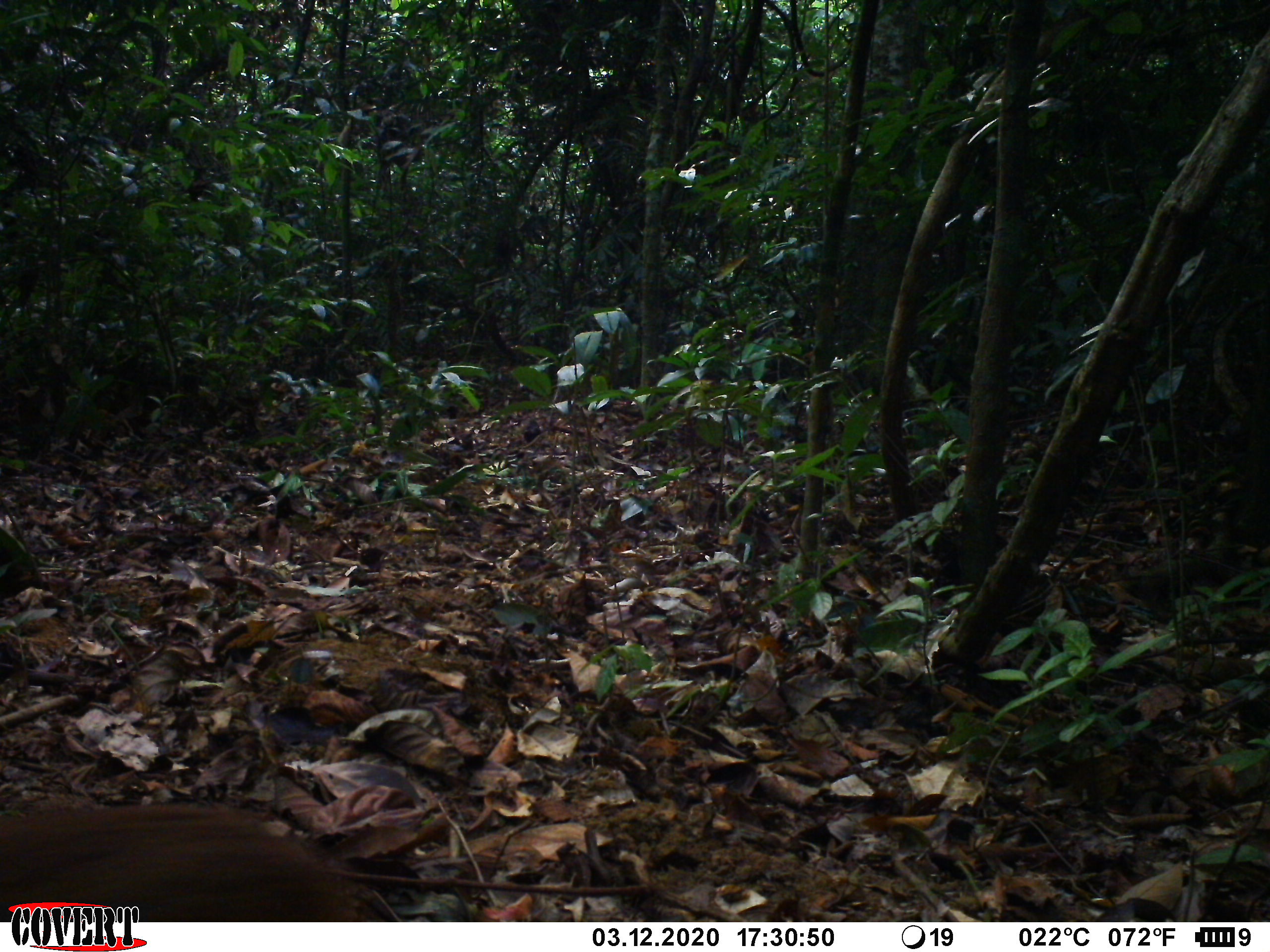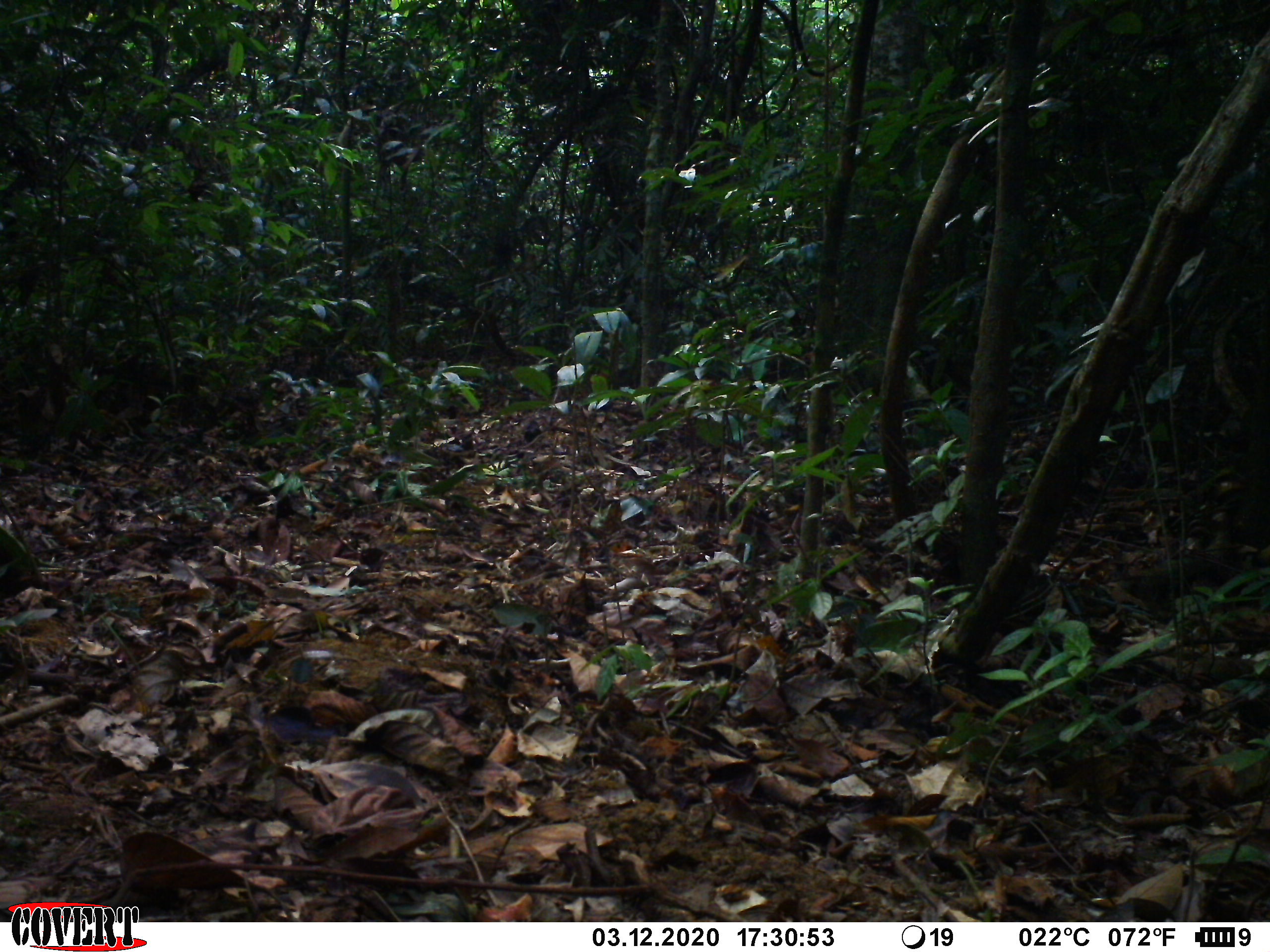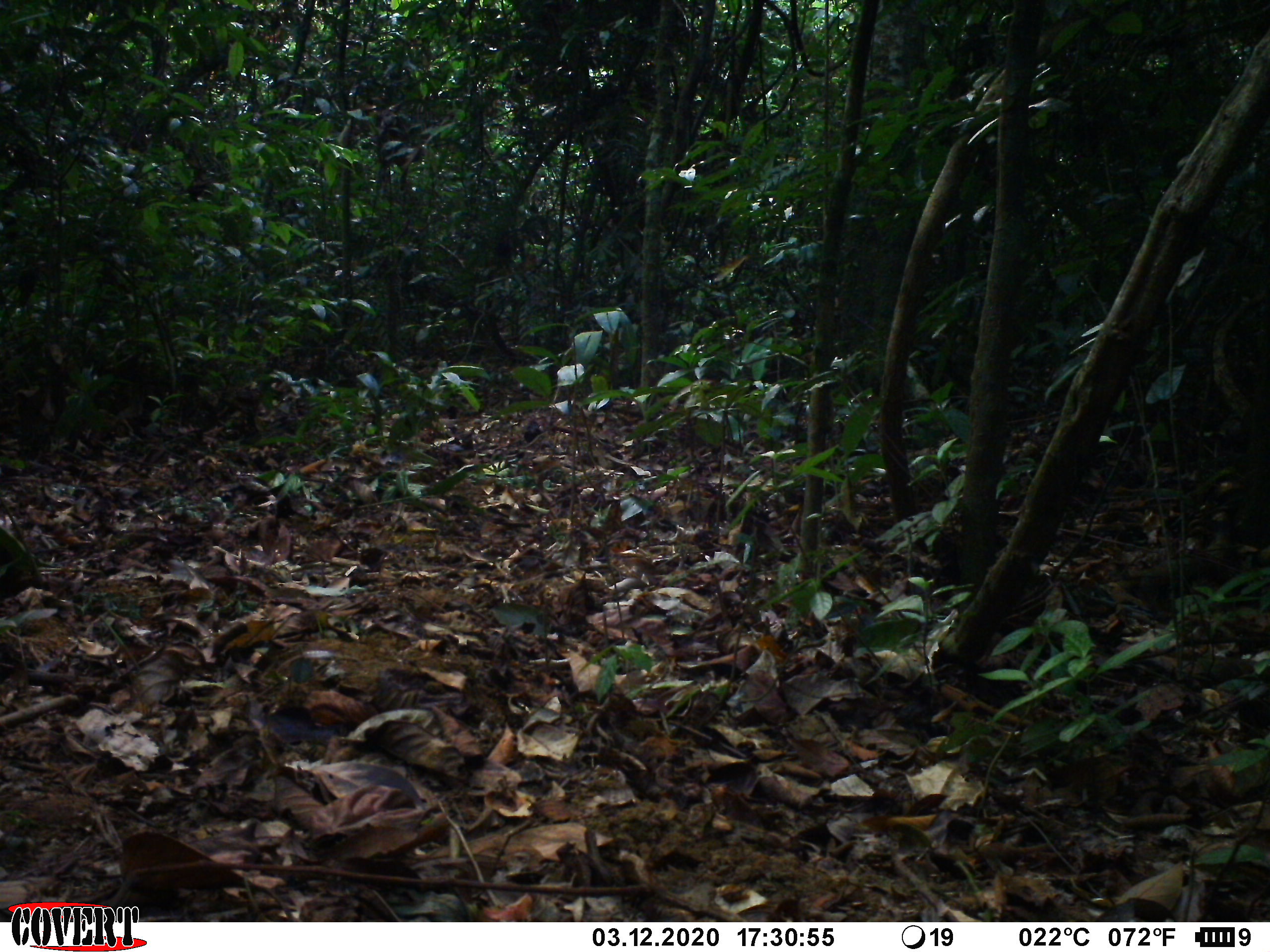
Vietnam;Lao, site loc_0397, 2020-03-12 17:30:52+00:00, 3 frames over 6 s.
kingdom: Animalia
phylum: Chordata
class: Mammalia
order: Artiodactyla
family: Tragulidae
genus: Moschiola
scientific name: Moschiola meminna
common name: chevrotain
Chevrotain (Moschiola meminna). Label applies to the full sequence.